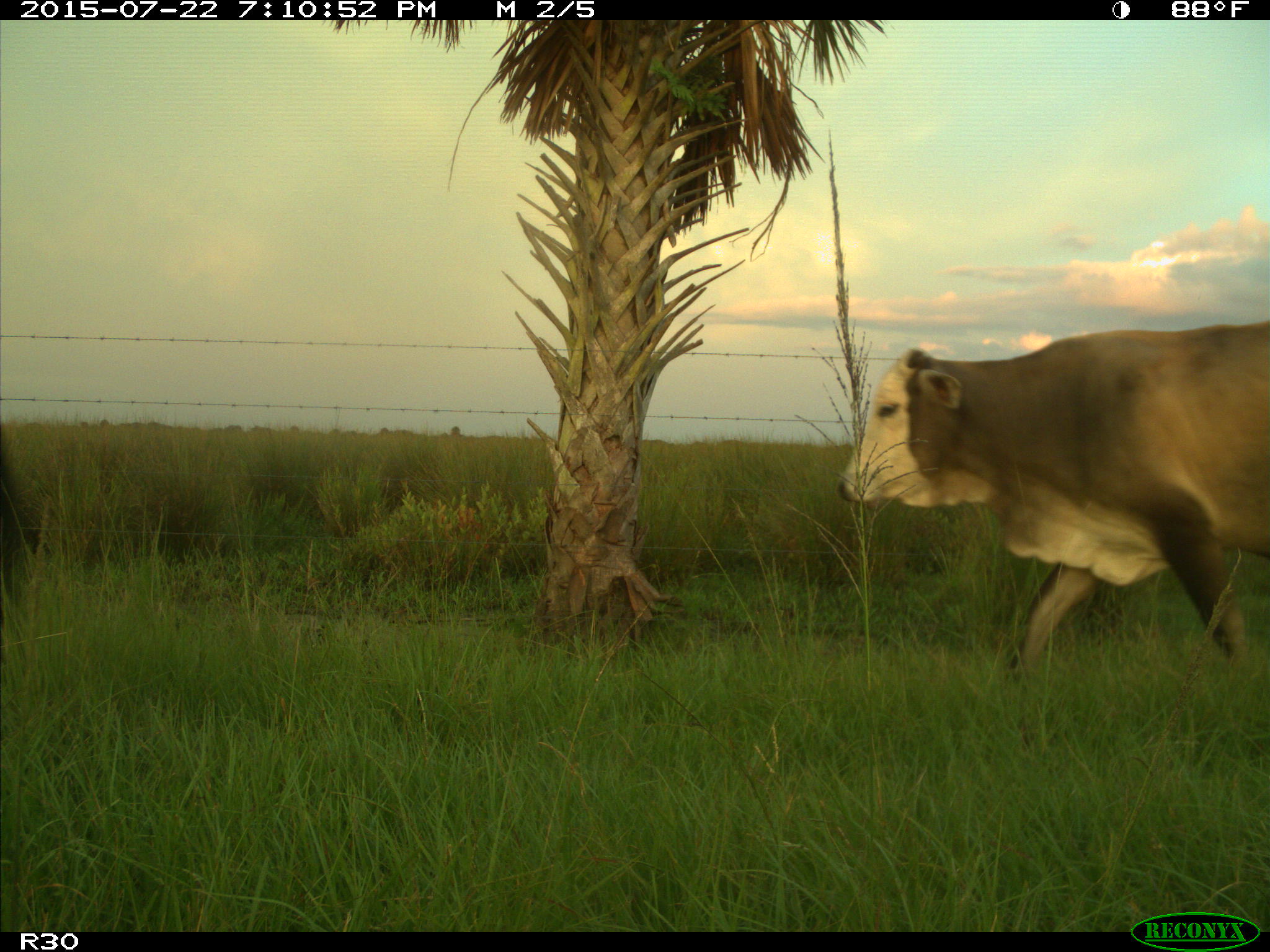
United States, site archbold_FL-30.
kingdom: Animalia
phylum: Chordata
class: Mammalia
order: Artiodactyla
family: Bovidae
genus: Bos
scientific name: Bos taurus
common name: domestic cow